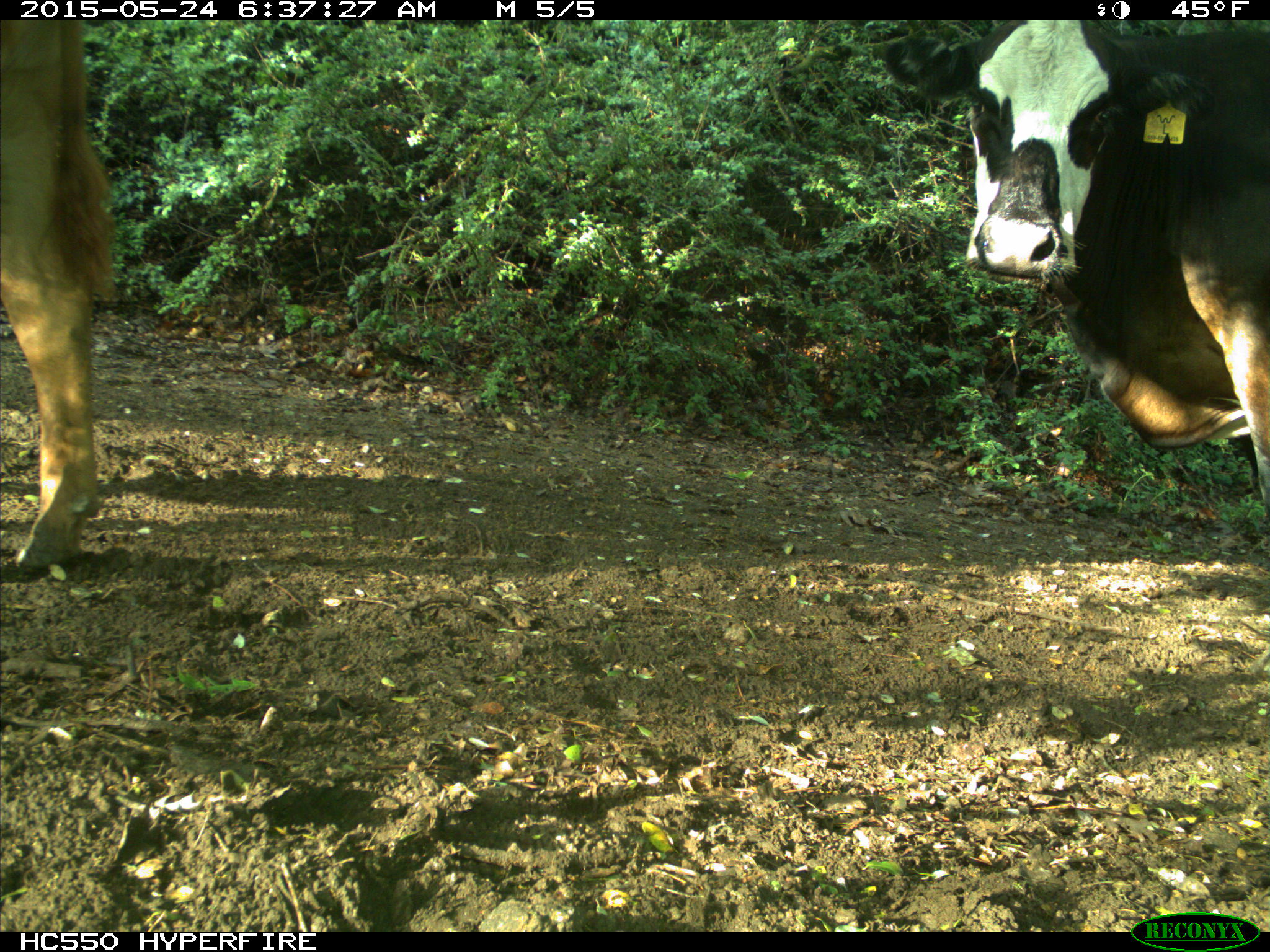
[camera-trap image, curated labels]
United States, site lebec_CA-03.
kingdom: Animalia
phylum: Chordata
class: Mammalia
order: Artiodactyla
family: Bovidae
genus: Bos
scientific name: Bos taurus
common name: domestic cow